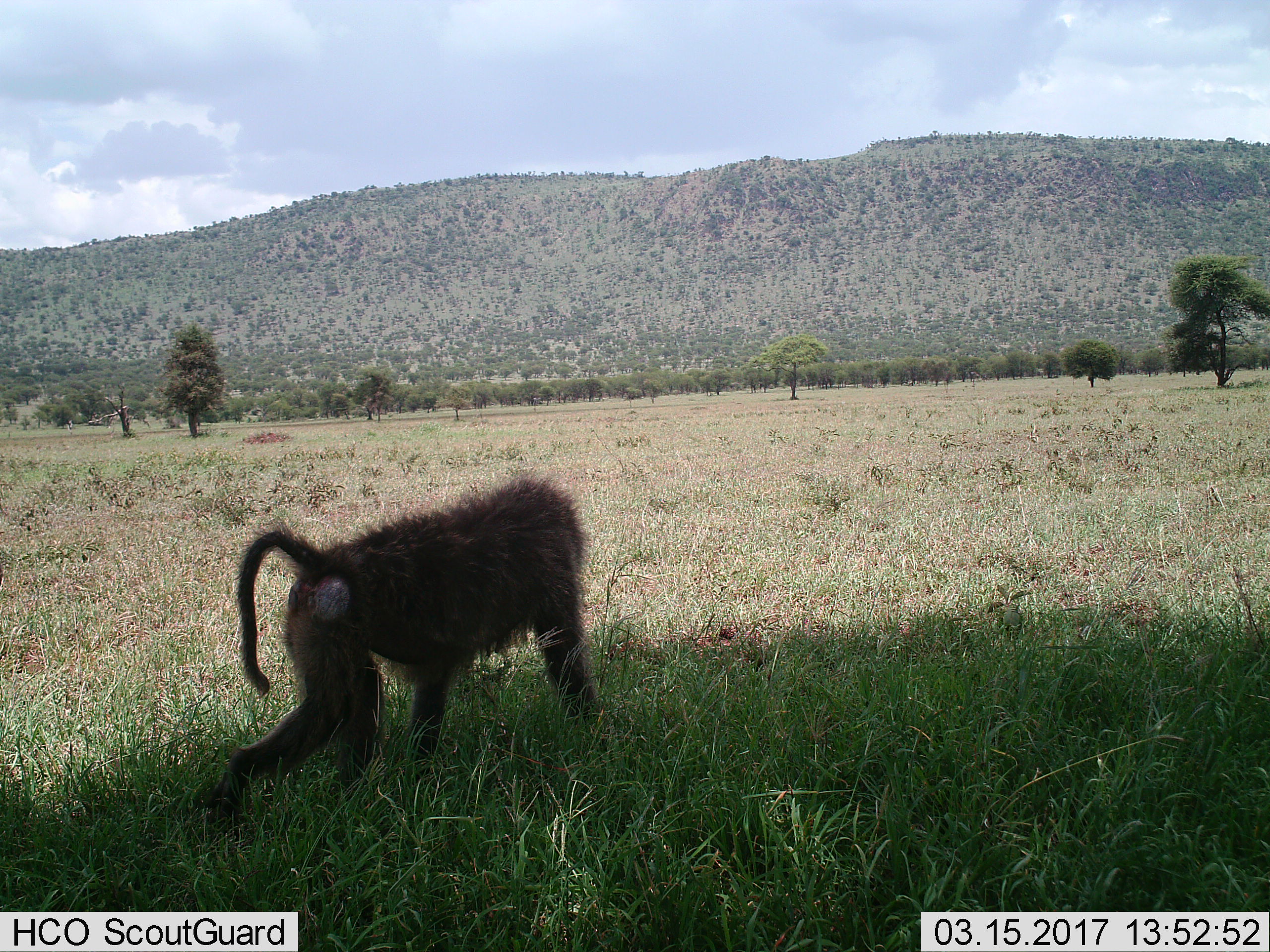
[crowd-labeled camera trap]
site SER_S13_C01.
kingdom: Animalia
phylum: Chordata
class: Mammalia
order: Primates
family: Cercopithecidae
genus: Papio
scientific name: Papio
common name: baboon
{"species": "baboon (Papio)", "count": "1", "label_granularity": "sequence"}